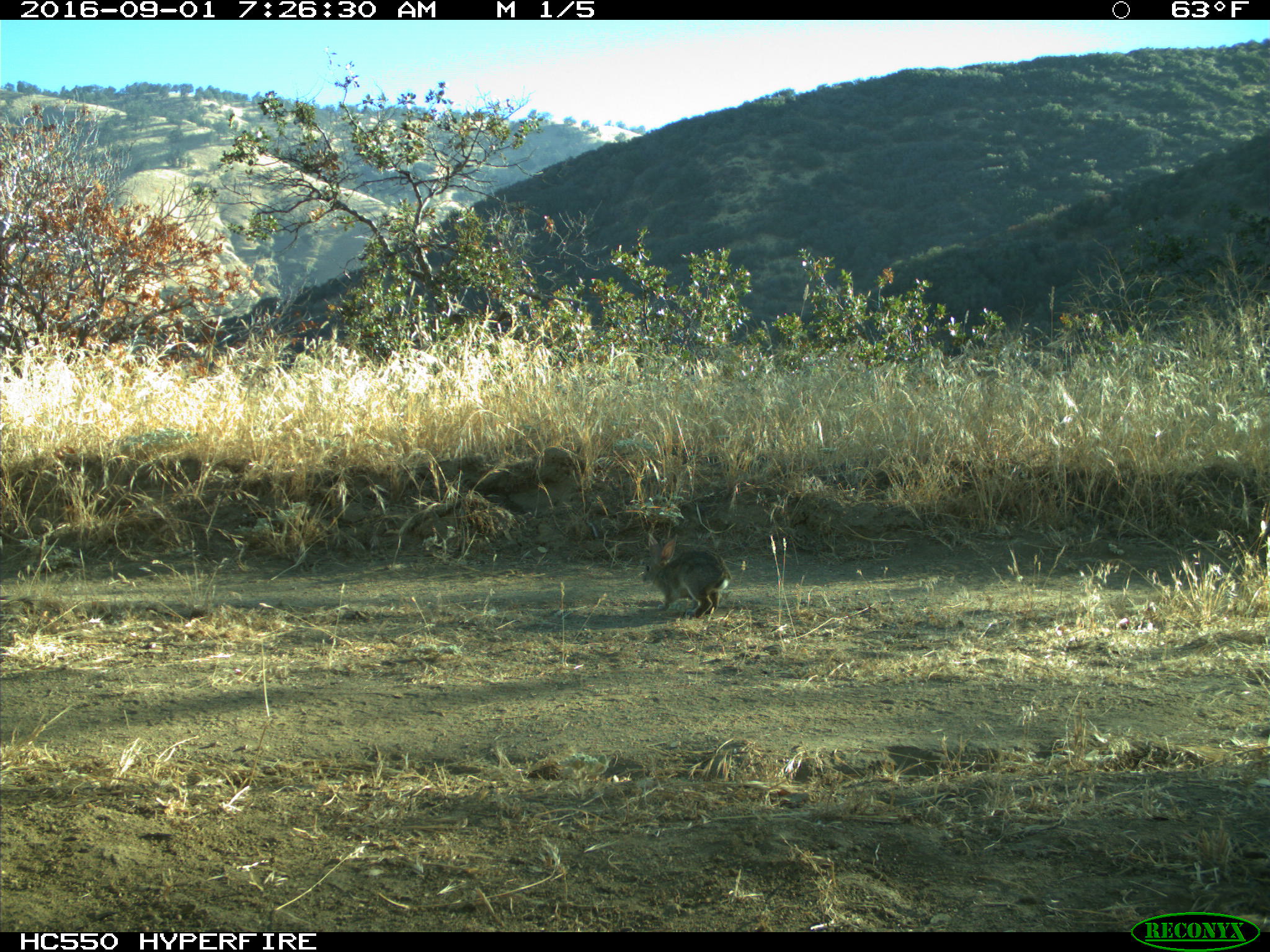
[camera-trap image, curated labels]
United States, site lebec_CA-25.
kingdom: Animalia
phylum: Chordata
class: Mammalia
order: Lagomorpha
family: Leporidae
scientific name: Leporidae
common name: rabbits and hares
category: unidentified rabbit